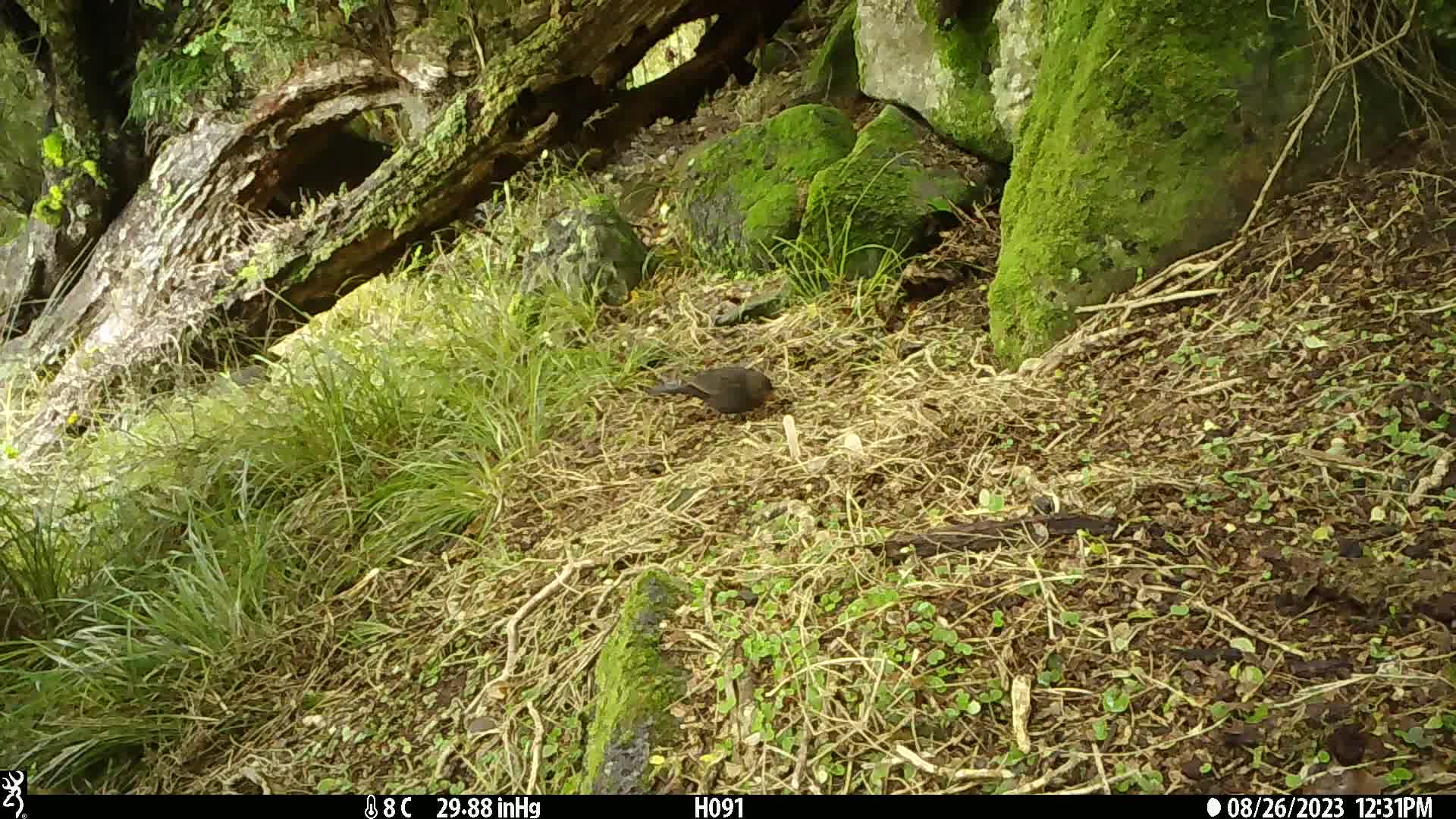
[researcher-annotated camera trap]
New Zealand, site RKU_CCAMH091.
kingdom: Animalia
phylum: Chordata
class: Aves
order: Passeriformes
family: Turdidae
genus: Turdus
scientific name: Turdus merula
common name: eurasian blackbird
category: blackbird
Blackbird (eurasian blackbird) (Turdus merula).